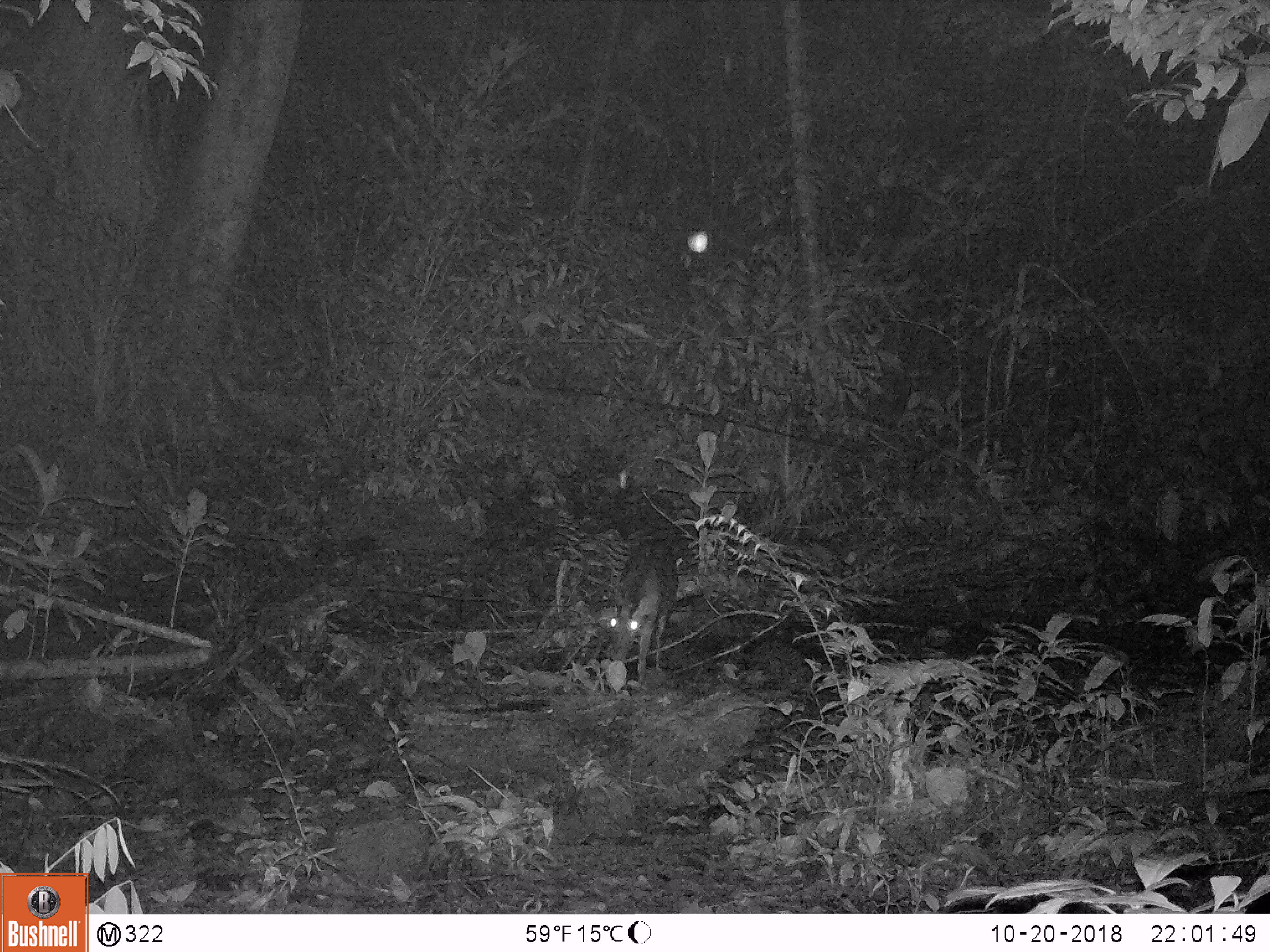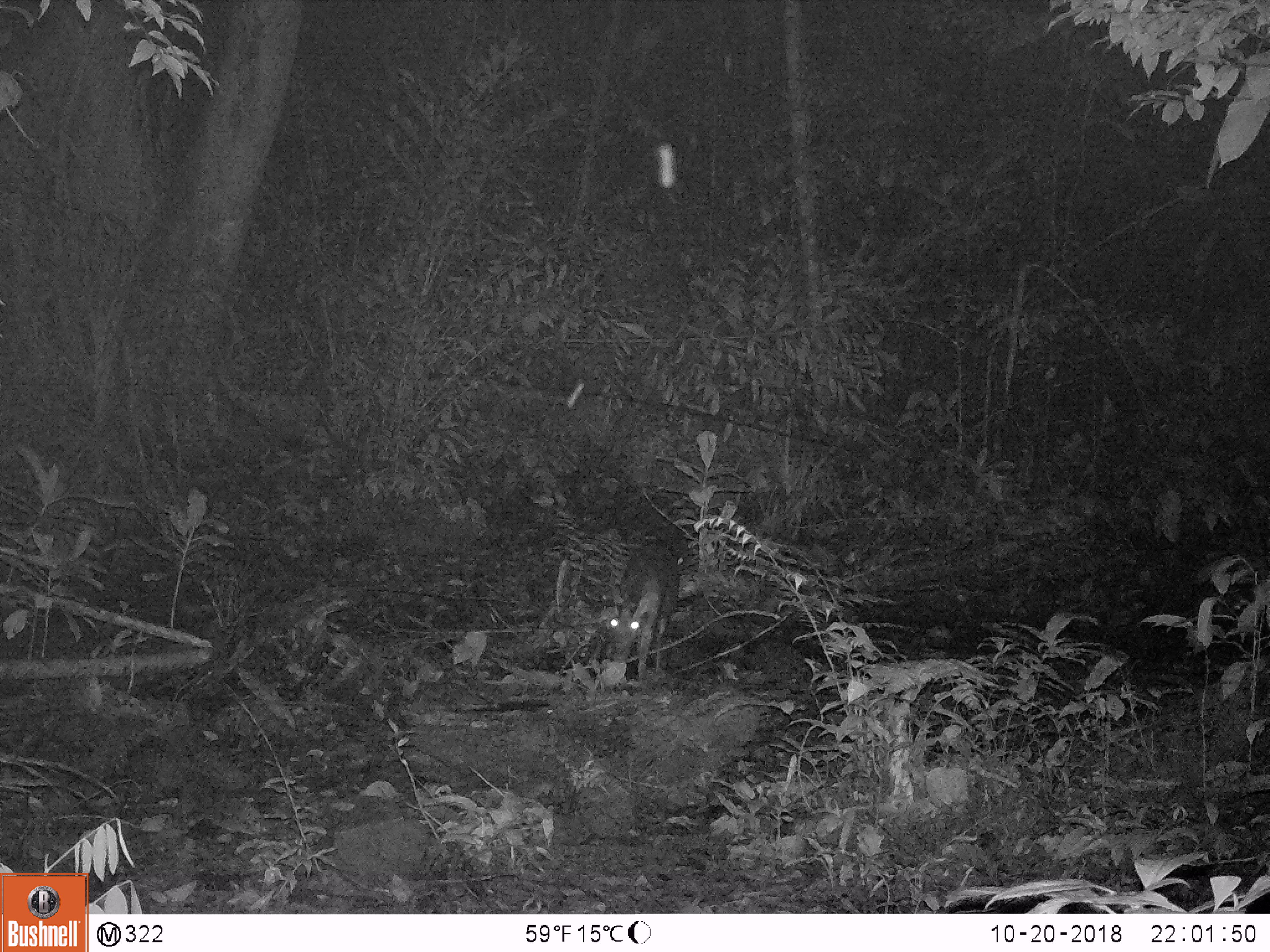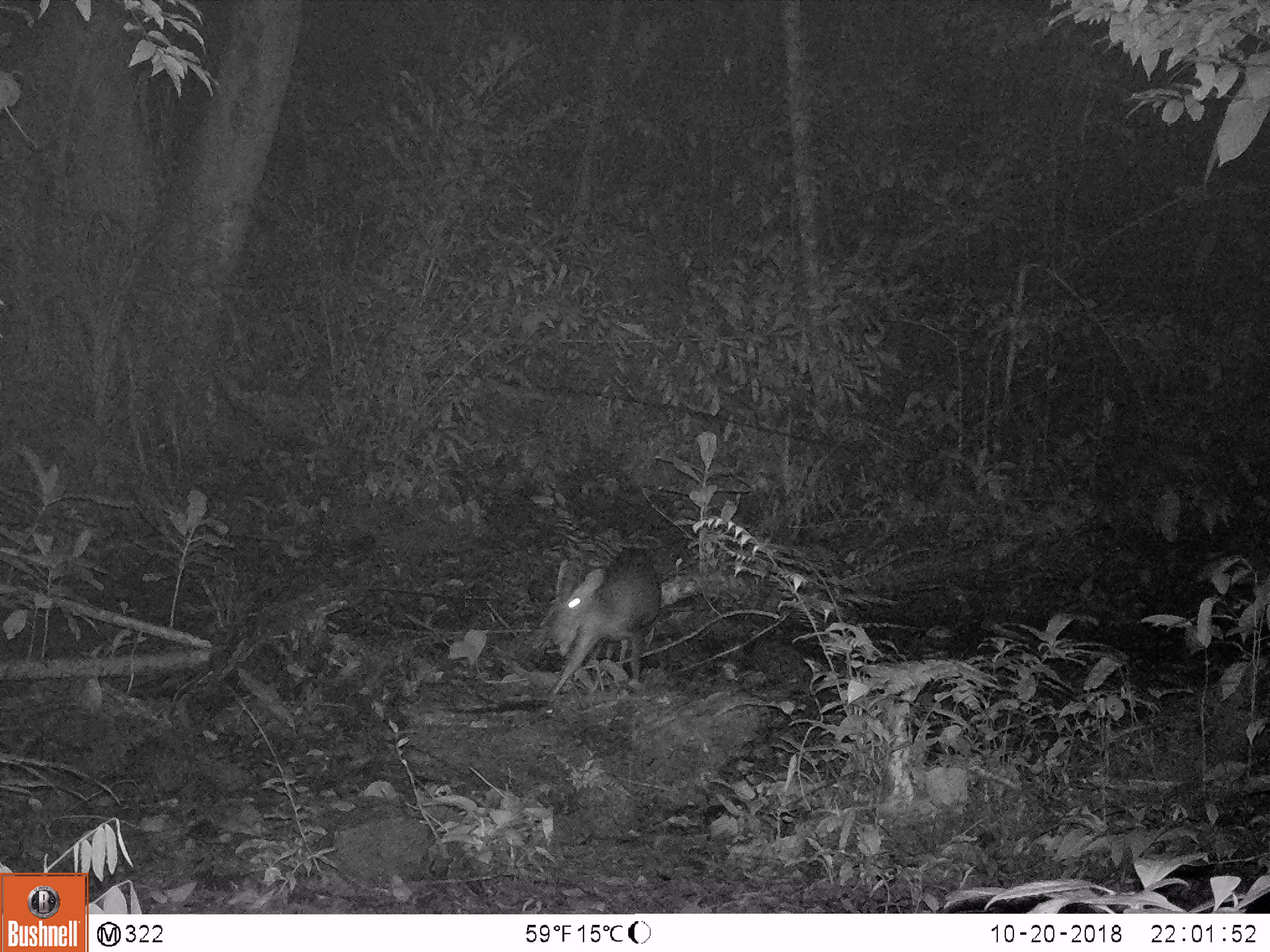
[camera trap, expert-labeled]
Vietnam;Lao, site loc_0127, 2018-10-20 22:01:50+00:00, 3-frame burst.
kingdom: Animalia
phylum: Chordata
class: Mammalia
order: Artiodactyla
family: Cervidae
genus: Muntiacus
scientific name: Muntiacus rooseveltorum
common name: roosevelt's muntjac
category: roosevelts muntjac group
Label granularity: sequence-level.